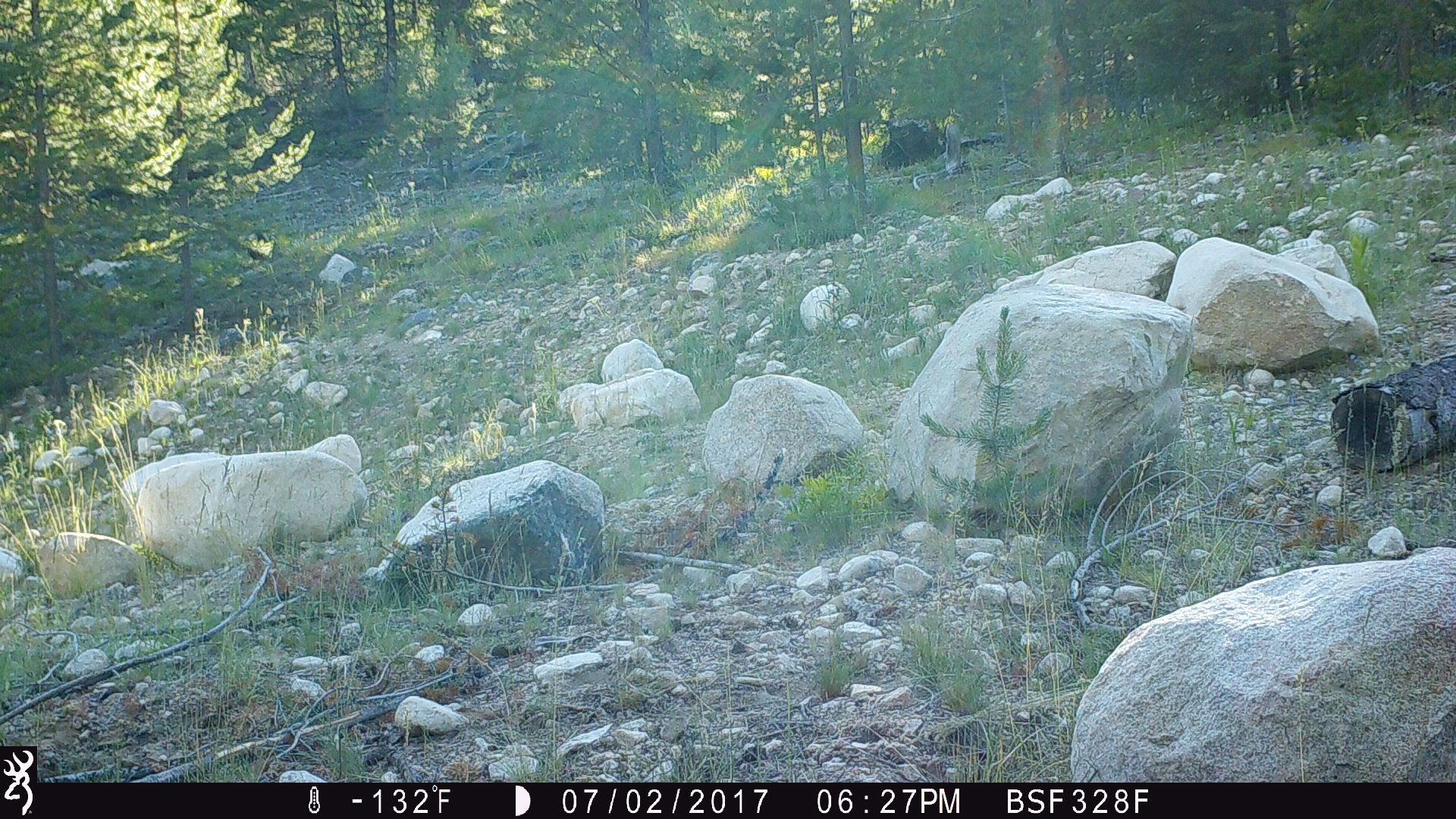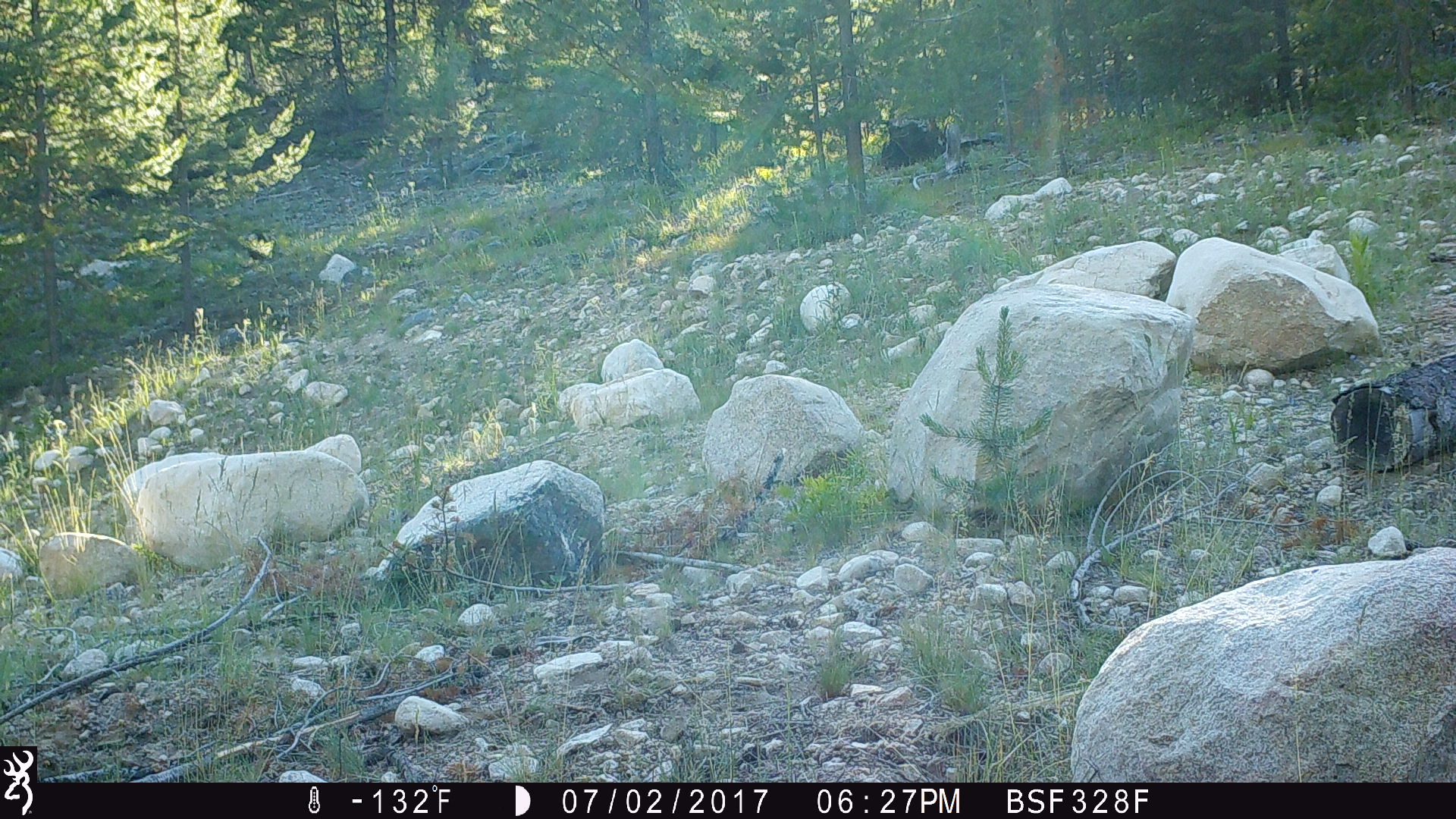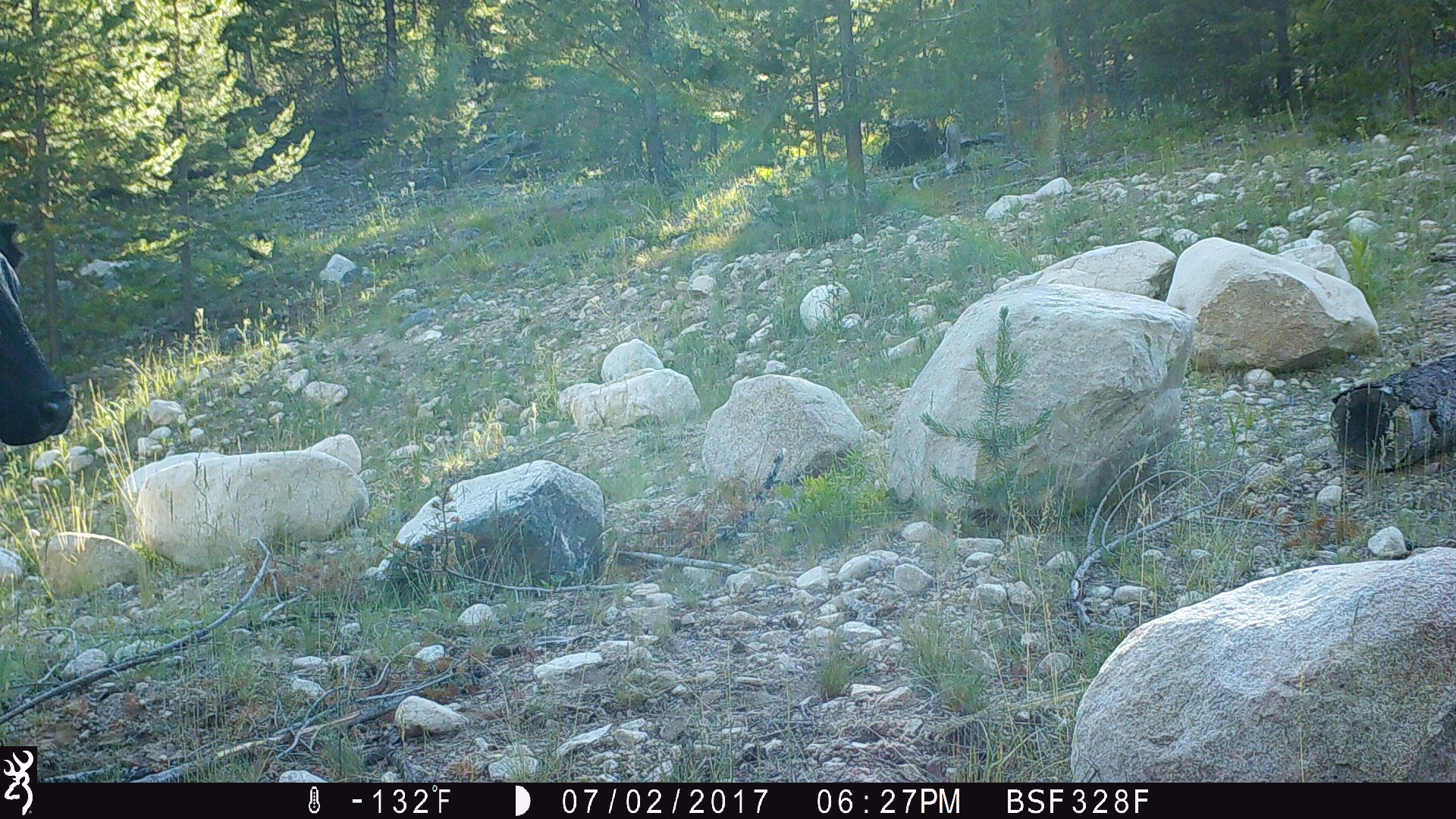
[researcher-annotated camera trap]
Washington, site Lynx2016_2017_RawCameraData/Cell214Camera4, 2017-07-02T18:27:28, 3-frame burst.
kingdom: Animalia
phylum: Chordata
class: Mammalia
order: Artiodactyla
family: Bovidae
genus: Bos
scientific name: Bos taurus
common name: domestic cattle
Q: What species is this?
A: Domestic cattle (Bos taurus).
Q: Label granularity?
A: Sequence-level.